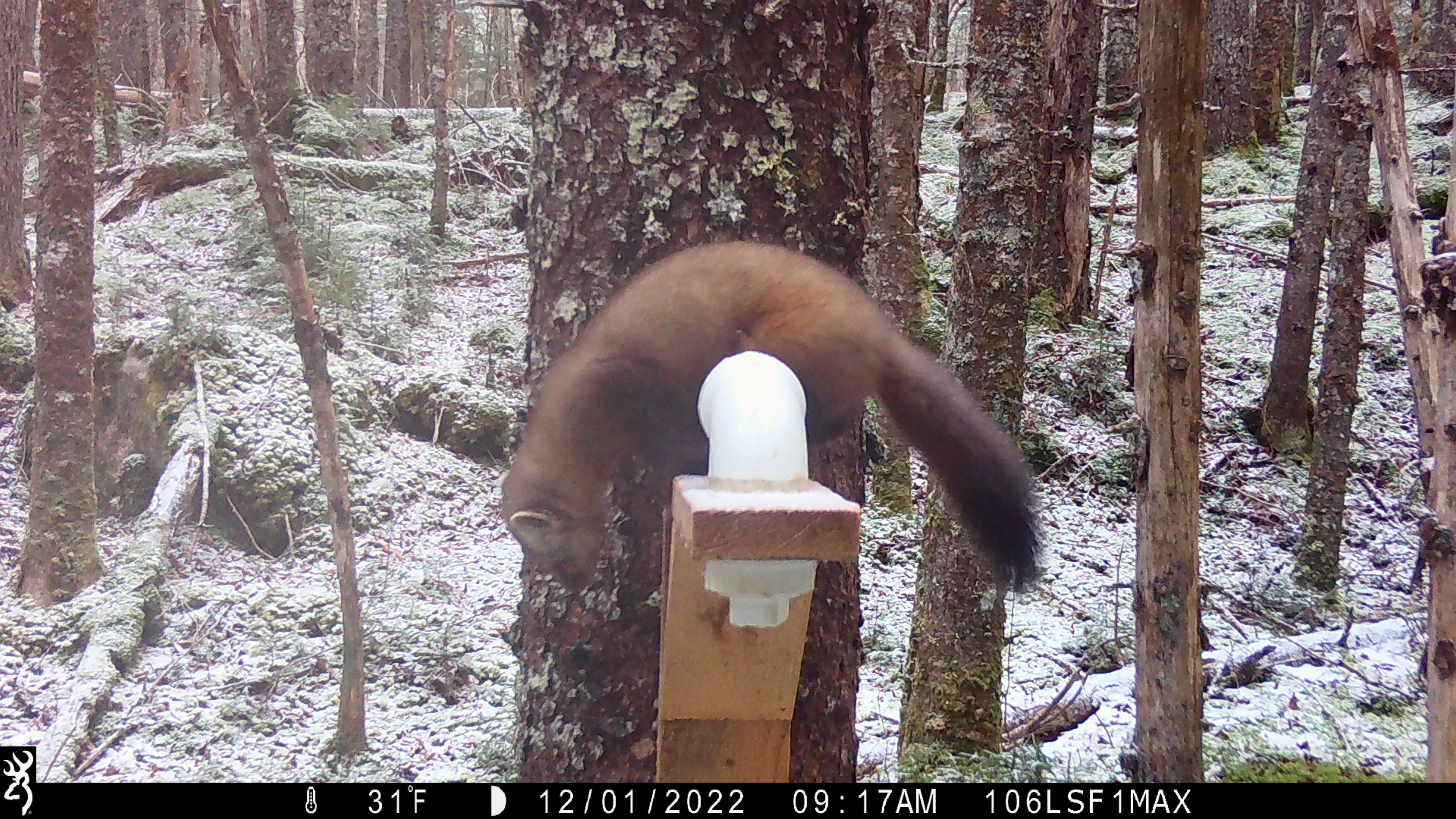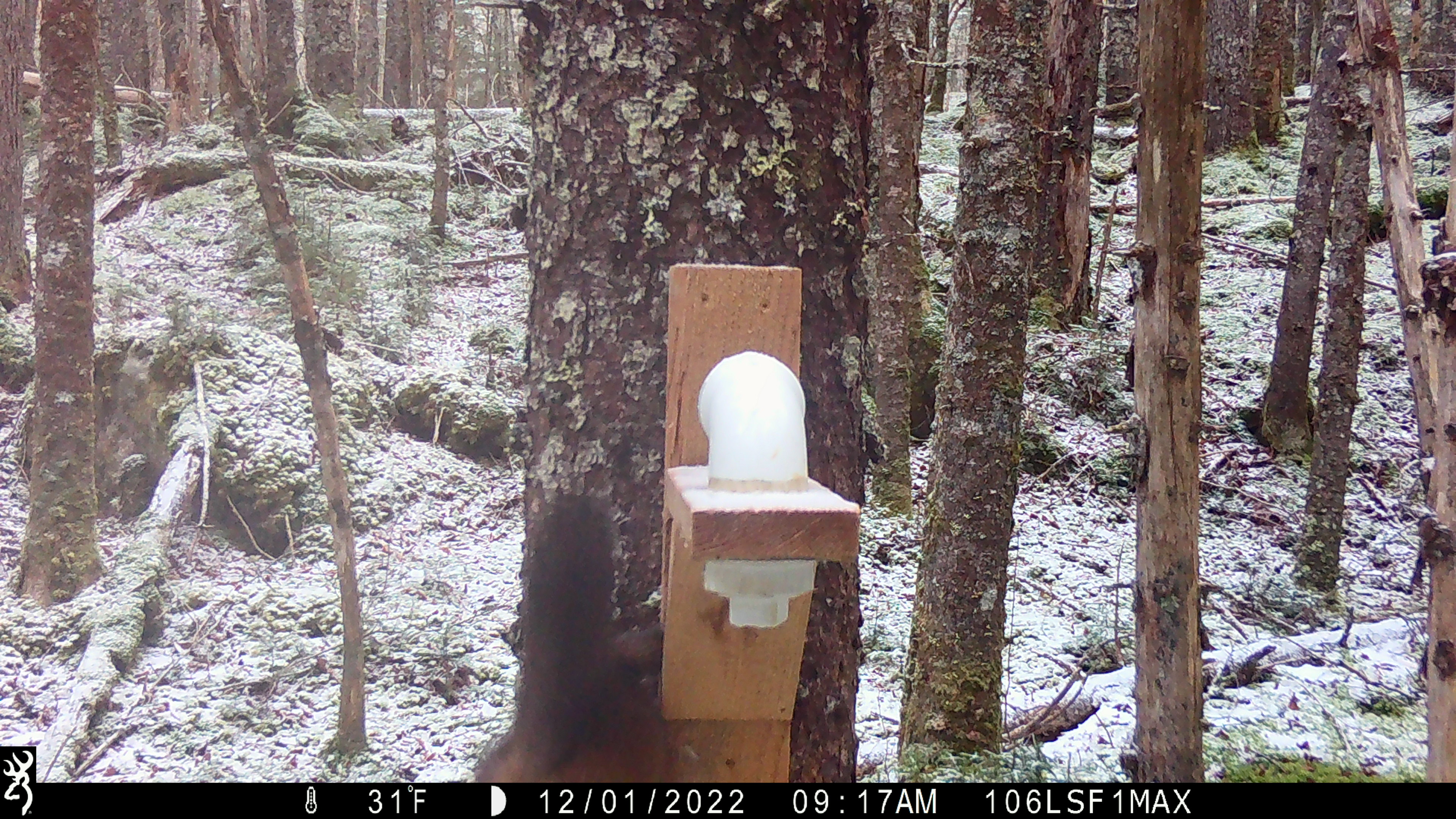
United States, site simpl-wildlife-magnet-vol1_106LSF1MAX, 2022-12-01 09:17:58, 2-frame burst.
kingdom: Animalia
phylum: Chordata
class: Mammalia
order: Carnivora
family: Mustelidae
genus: Martes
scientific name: Martes americana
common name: american marten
American marten (Martes americana).